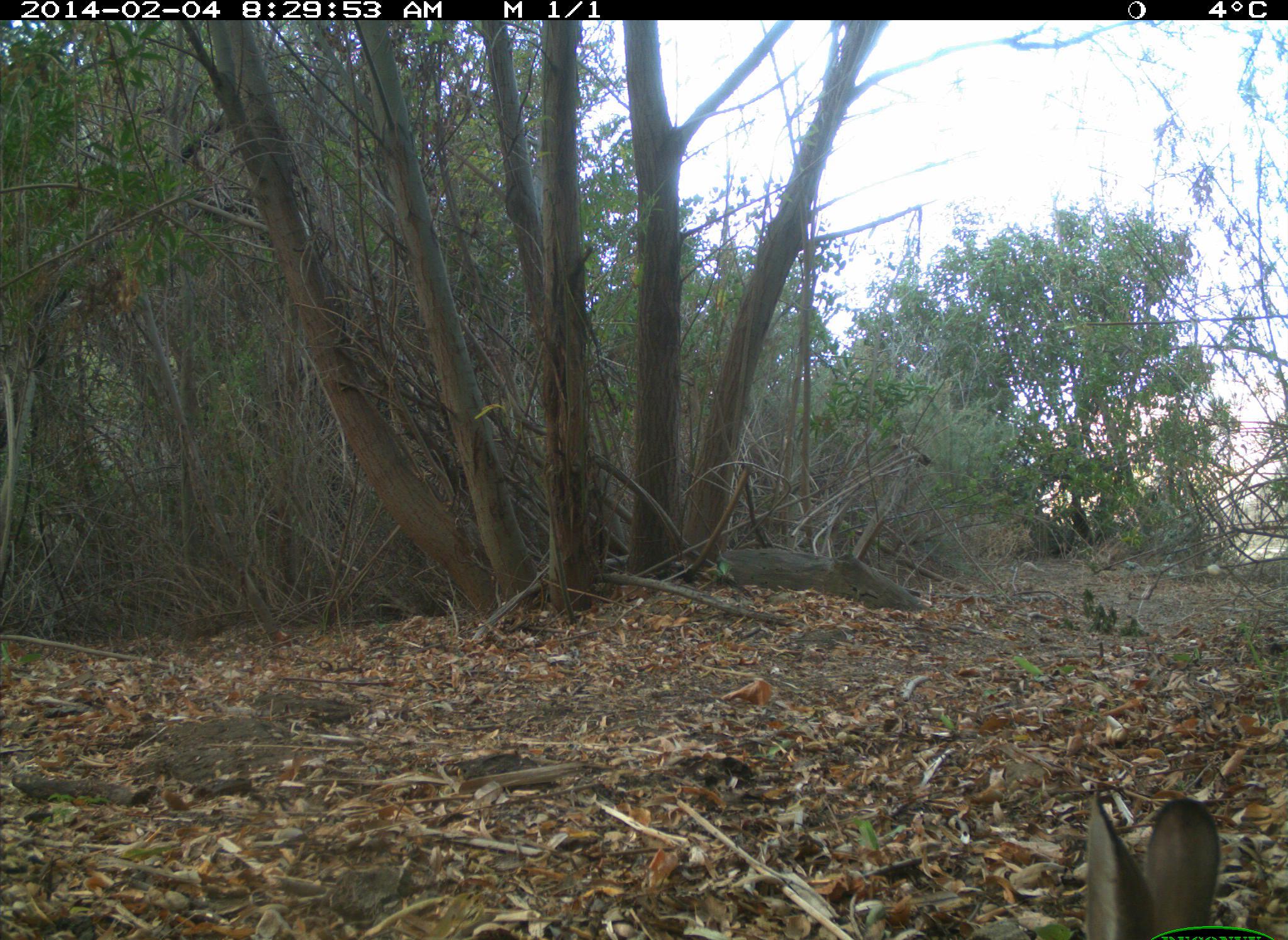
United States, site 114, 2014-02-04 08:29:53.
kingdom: Animalia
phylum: Chordata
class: Mammalia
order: Lagomorpha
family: Leporidae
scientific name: Leporidae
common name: rabbits and hares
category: rabbit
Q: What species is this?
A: Rabbit (rabbits and hares) (Leporidae).